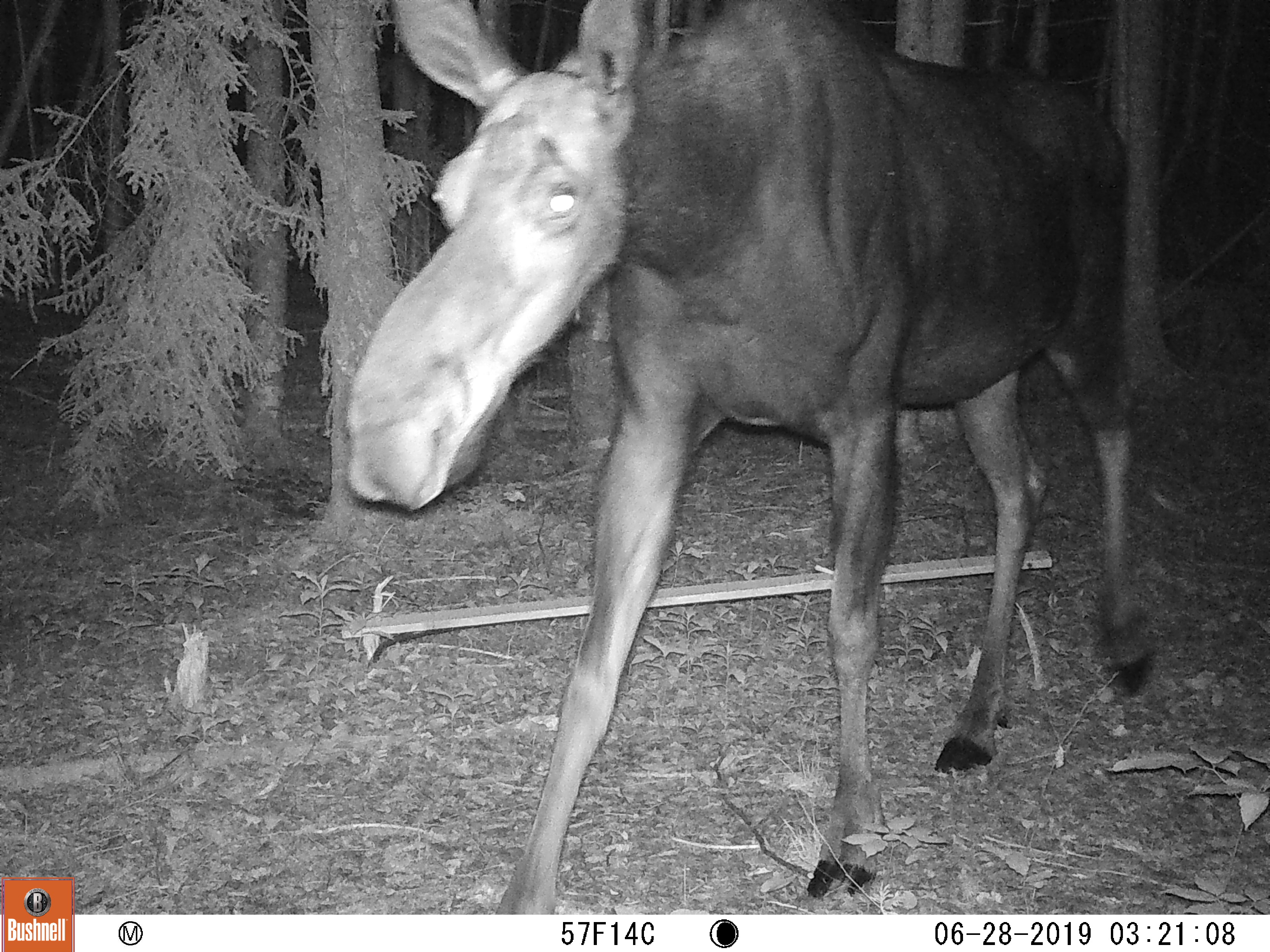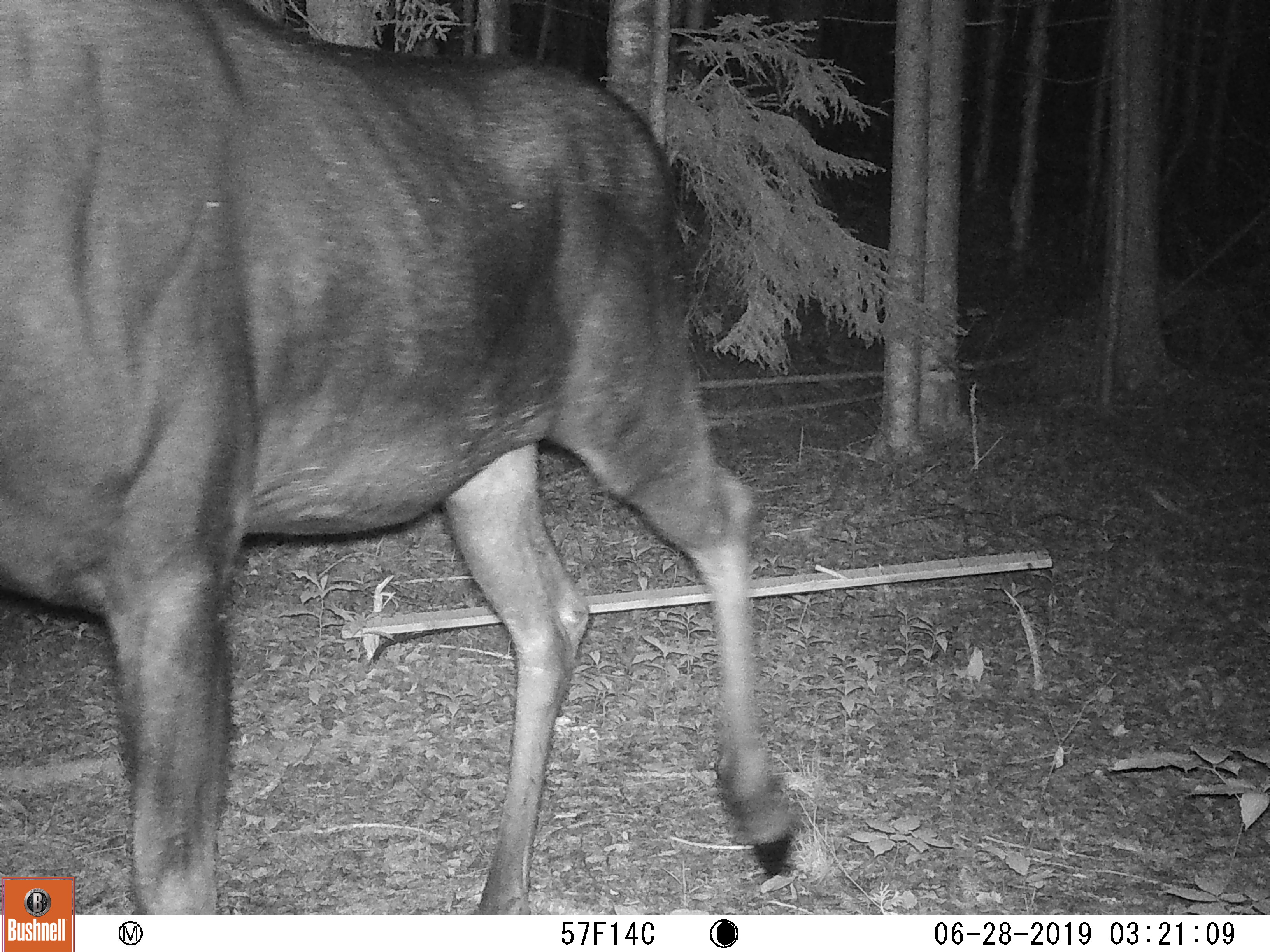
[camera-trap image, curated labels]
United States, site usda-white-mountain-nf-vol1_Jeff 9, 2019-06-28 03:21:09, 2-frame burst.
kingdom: Animalia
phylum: Chordata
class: Mammalia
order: Artiodactyla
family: Cervidae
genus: Alces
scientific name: Alces alces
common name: moose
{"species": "moose (Alces alces)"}